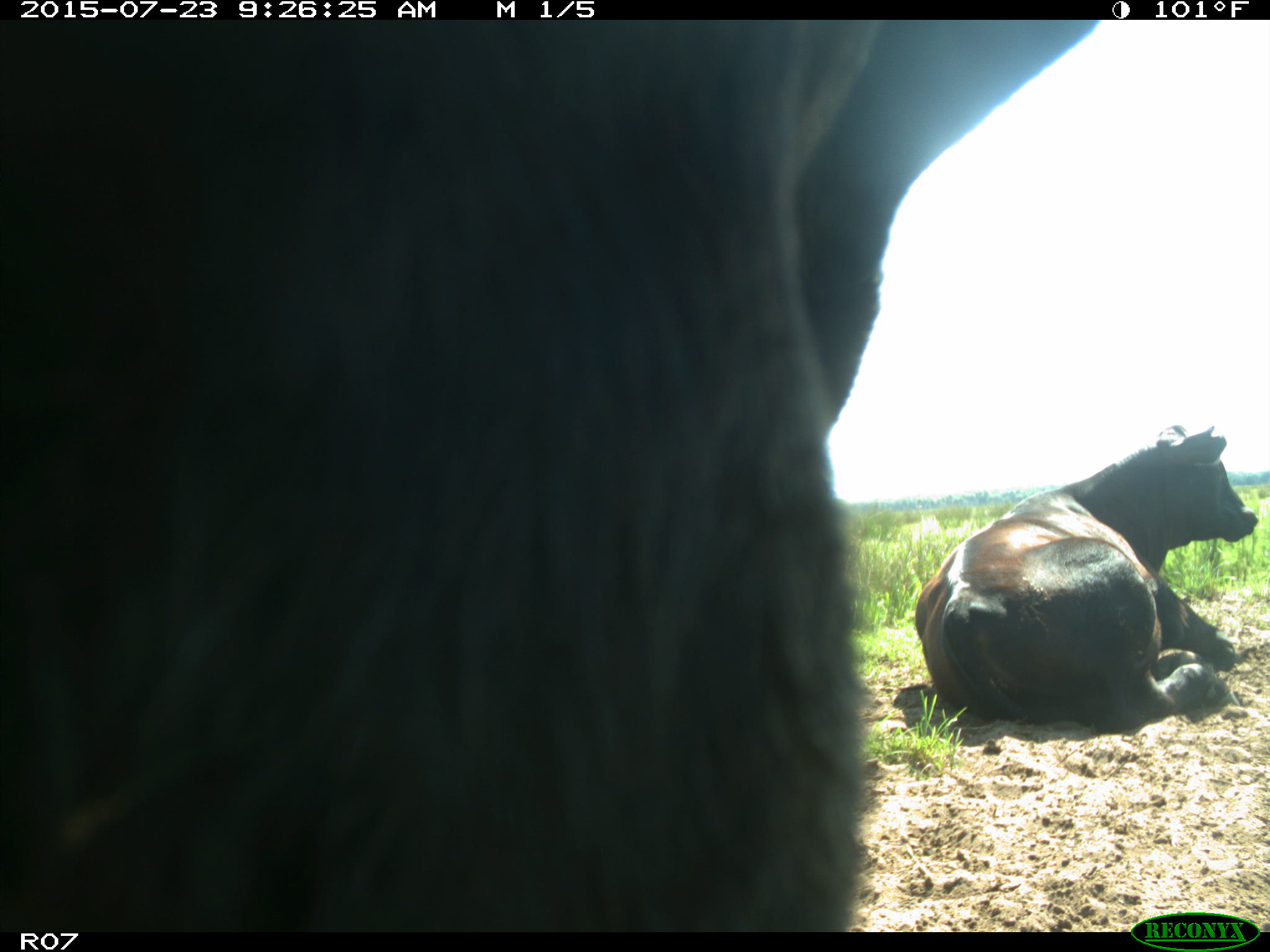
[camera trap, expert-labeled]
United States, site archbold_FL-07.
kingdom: Animalia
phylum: Chordata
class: Mammalia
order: Artiodactyla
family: Bovidae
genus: Bos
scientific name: Bos taurus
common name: domestic cow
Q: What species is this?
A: Bos taurus (domestic cow).